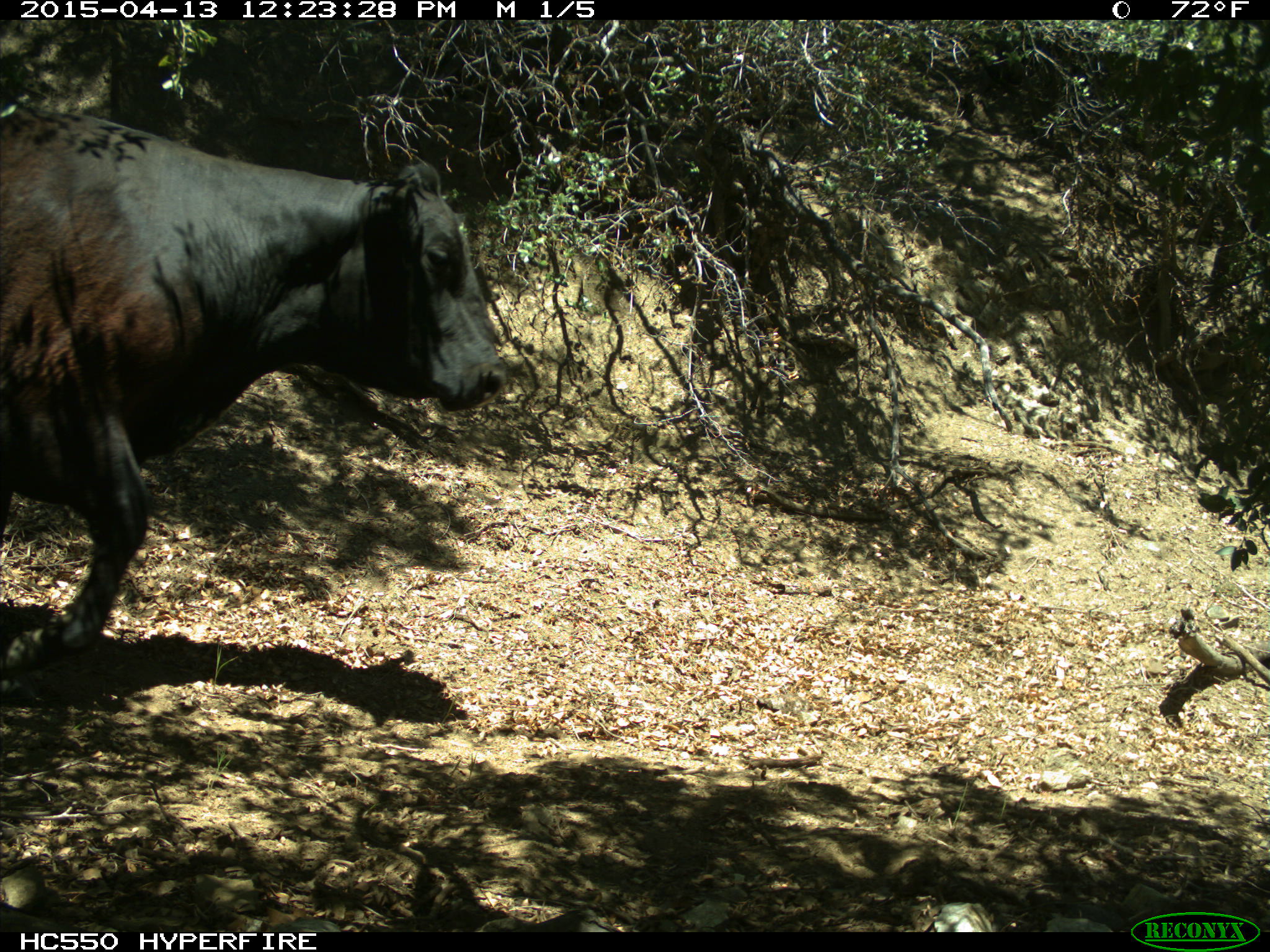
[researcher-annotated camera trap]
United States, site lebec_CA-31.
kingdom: Animalia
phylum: Chordata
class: Mammalia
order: Artiodactyla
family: Bovidae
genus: Bos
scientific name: Bos taurus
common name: domestic cow